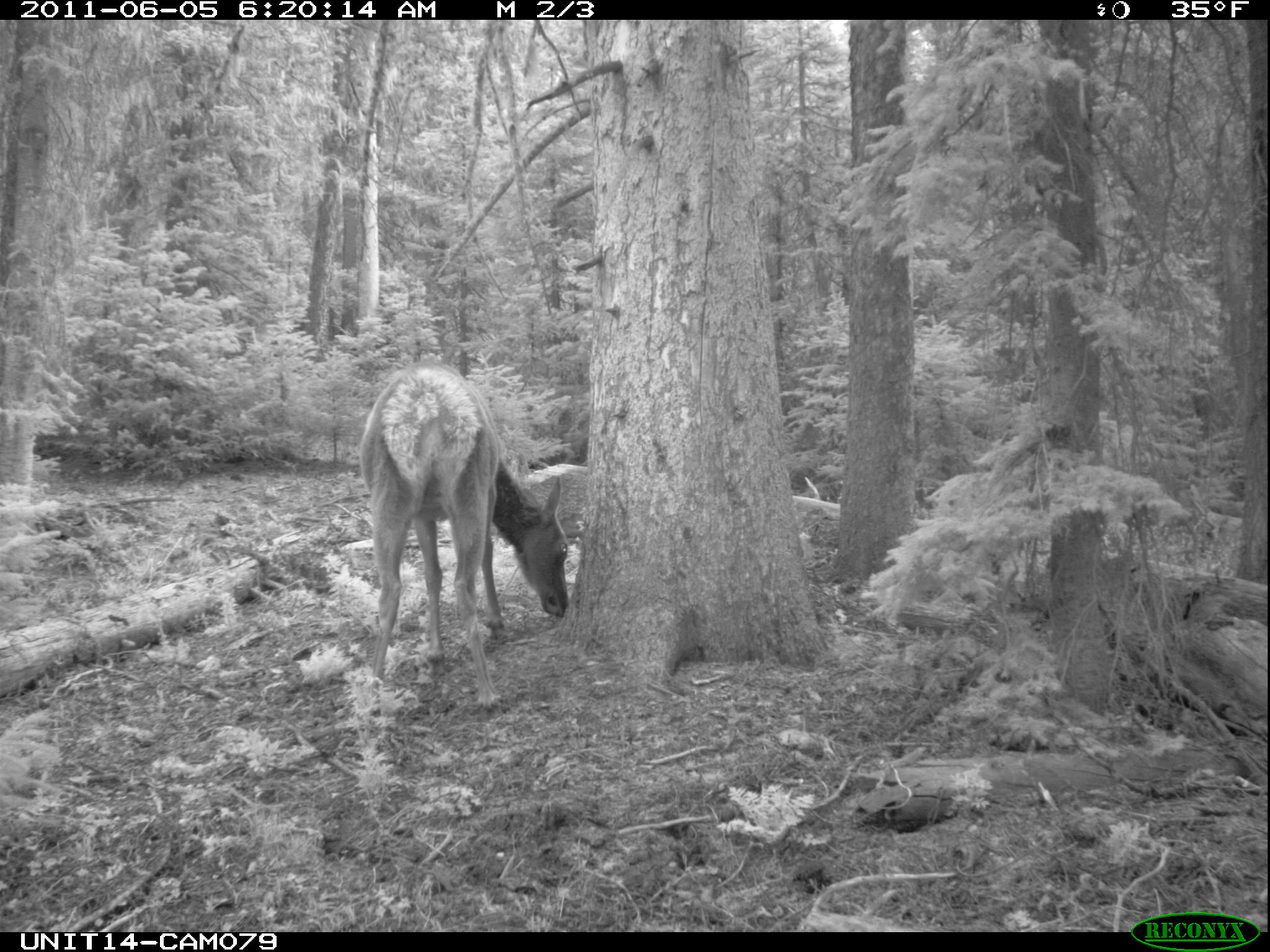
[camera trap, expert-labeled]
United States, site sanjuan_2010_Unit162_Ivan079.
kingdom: Animalia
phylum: Chordata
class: Mammalia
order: Artiodactyla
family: Cervidae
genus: Cervus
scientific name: Cervus elaphus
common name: red deer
Cervus elaphus (red deer).